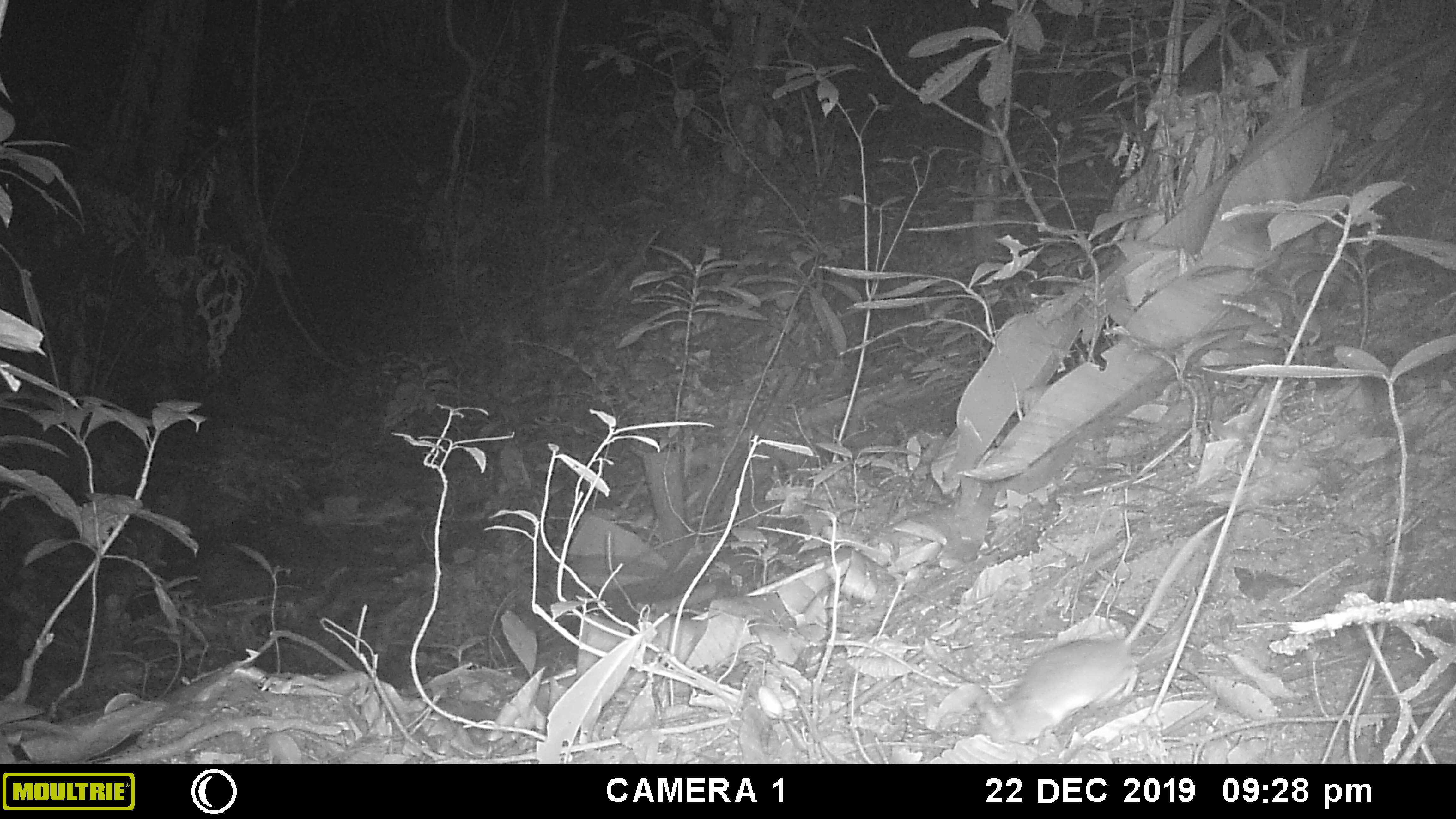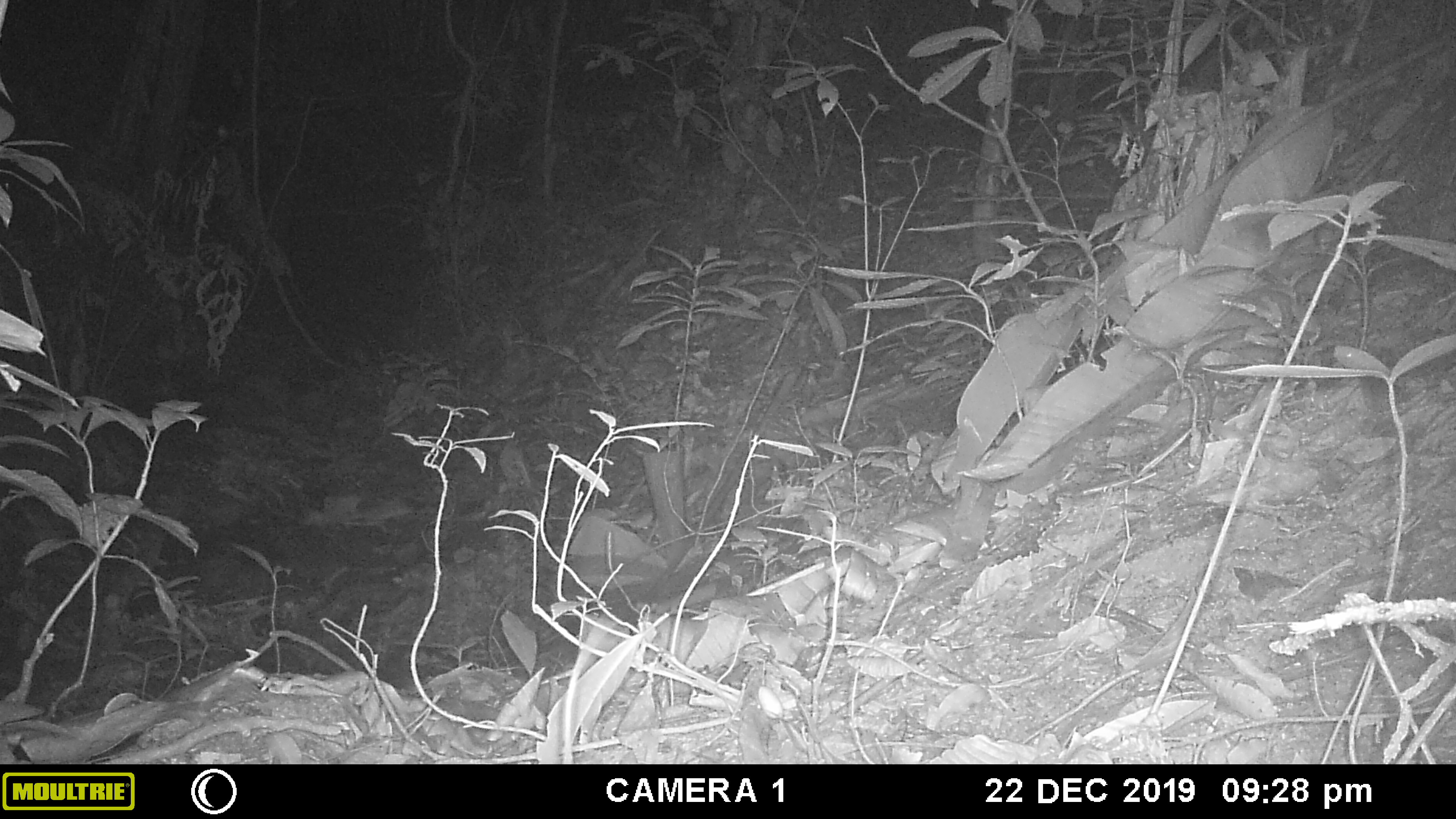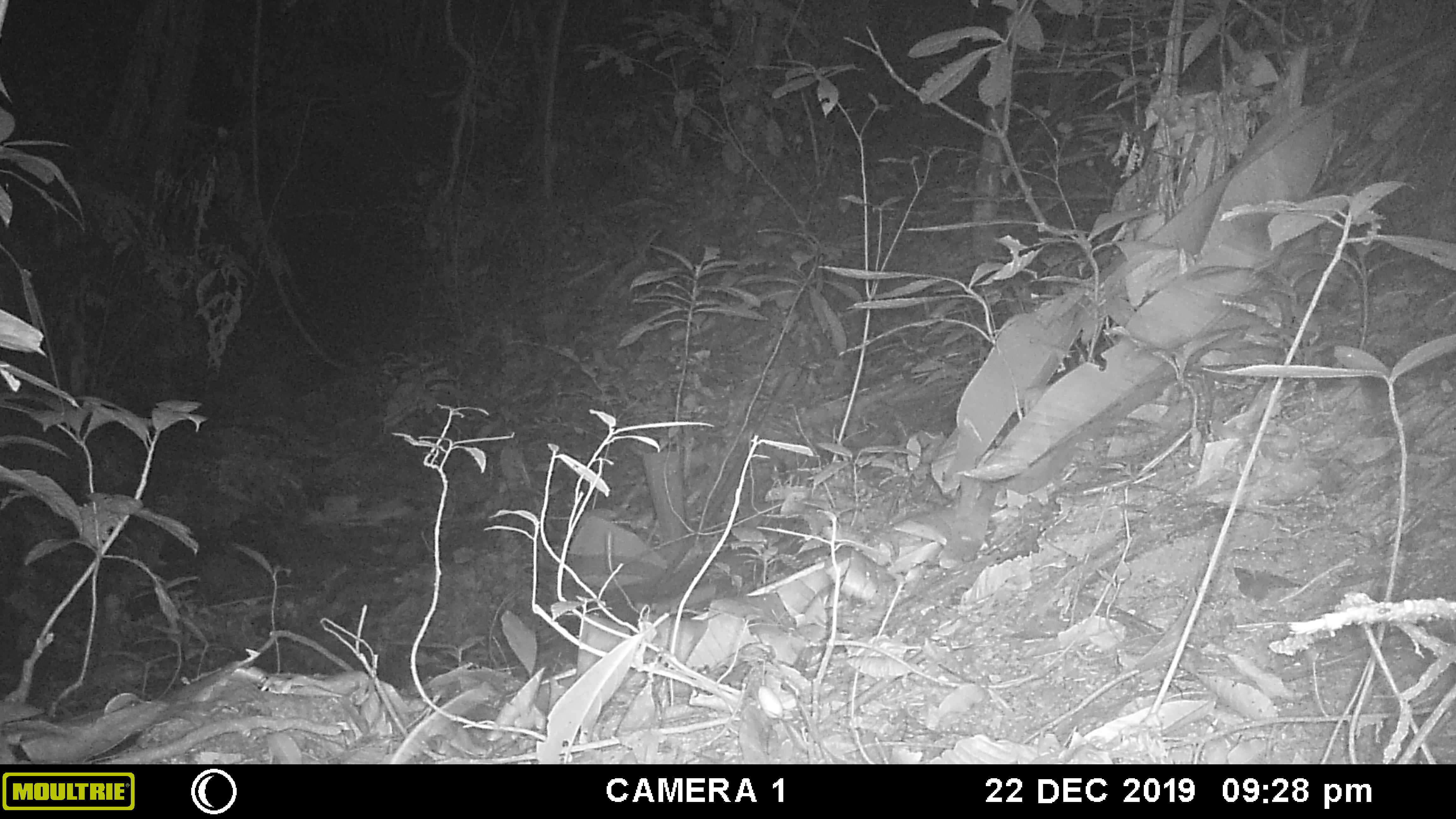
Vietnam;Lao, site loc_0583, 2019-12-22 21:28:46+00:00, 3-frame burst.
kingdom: Animalia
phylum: Chordata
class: Mammalia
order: Rodentia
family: Muridae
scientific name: Muridae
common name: old-world mice and rats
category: unidentified murid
Unidentified murid (old-world mice and rats) (Muridae). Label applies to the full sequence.